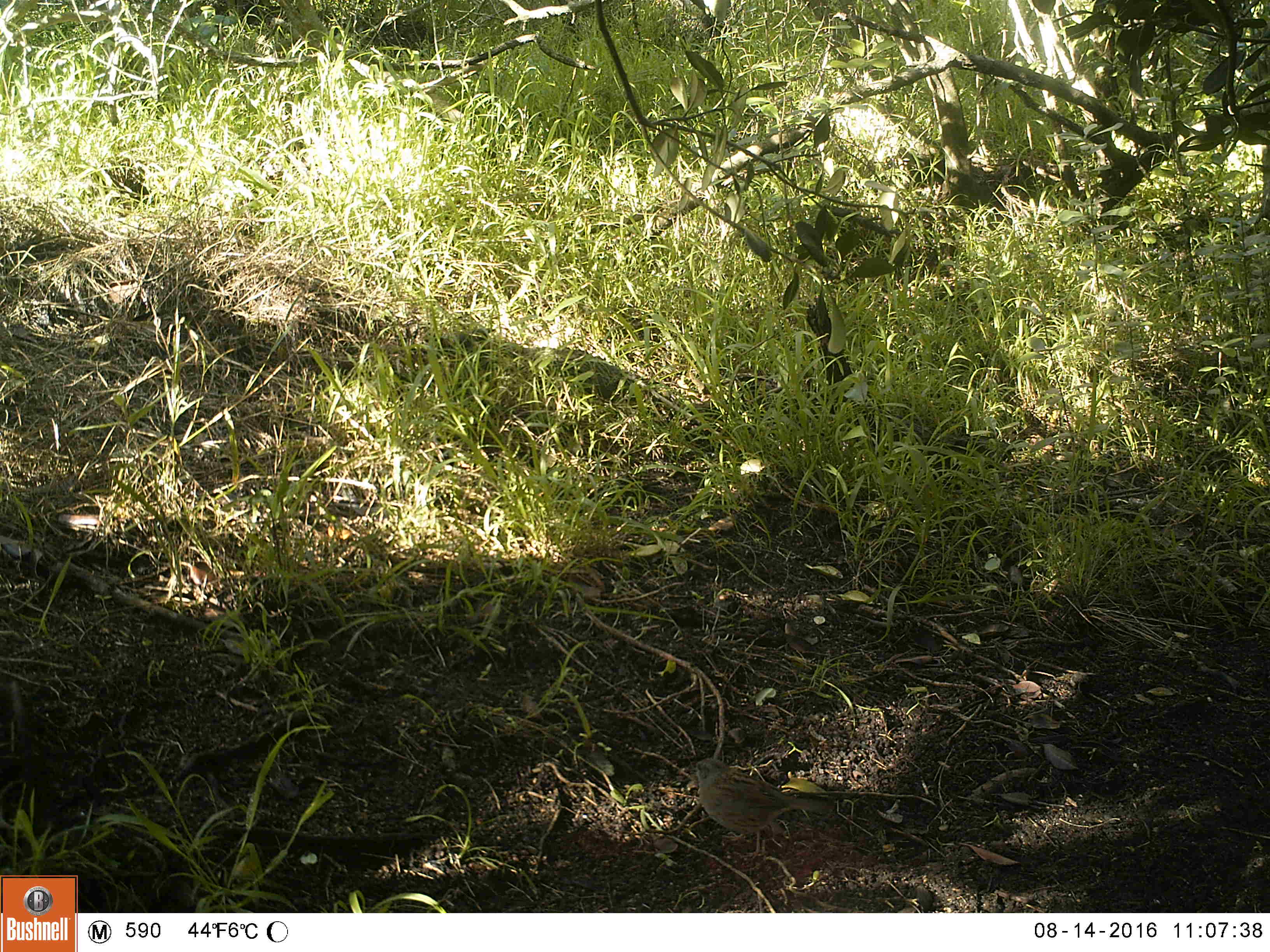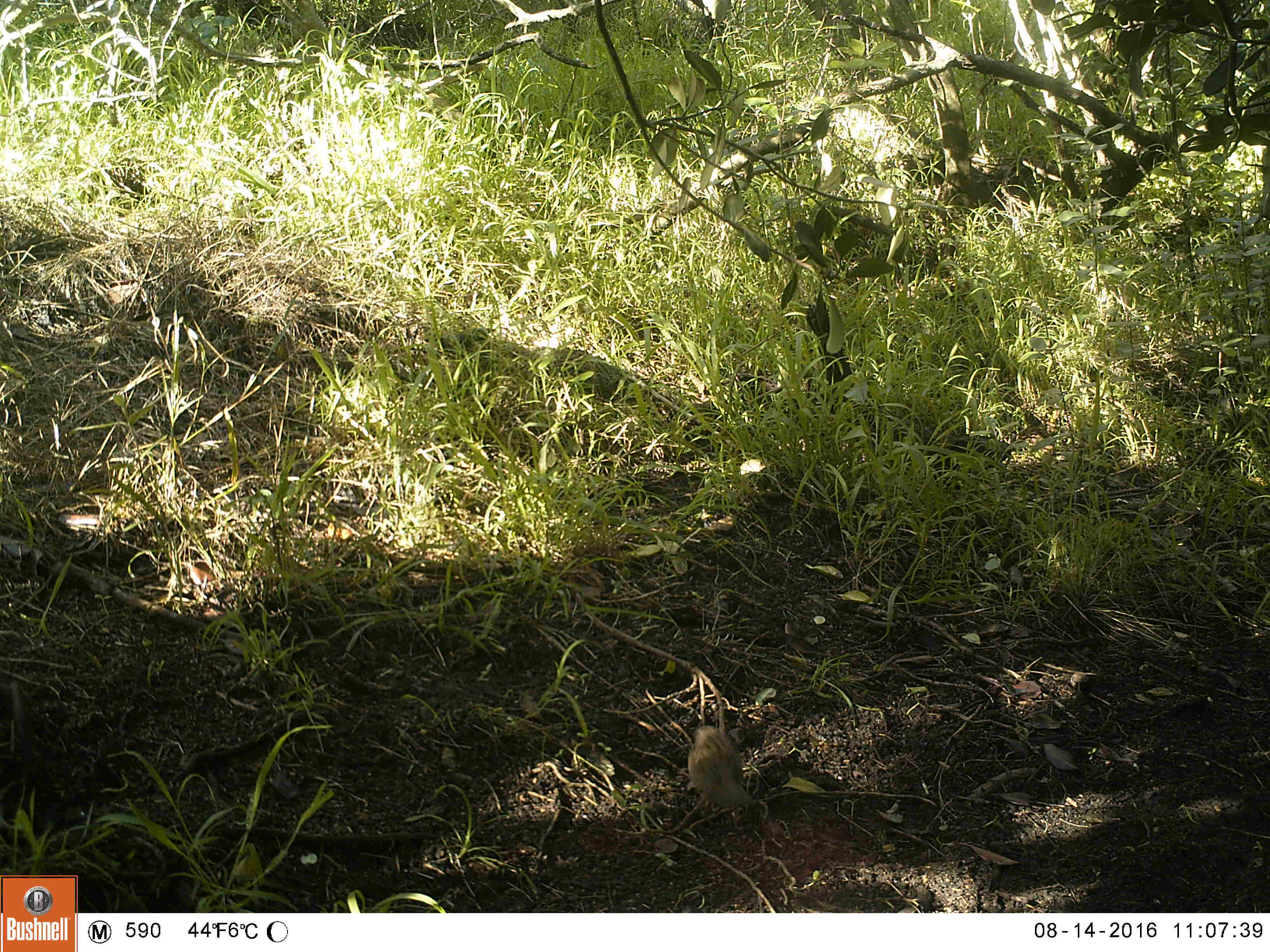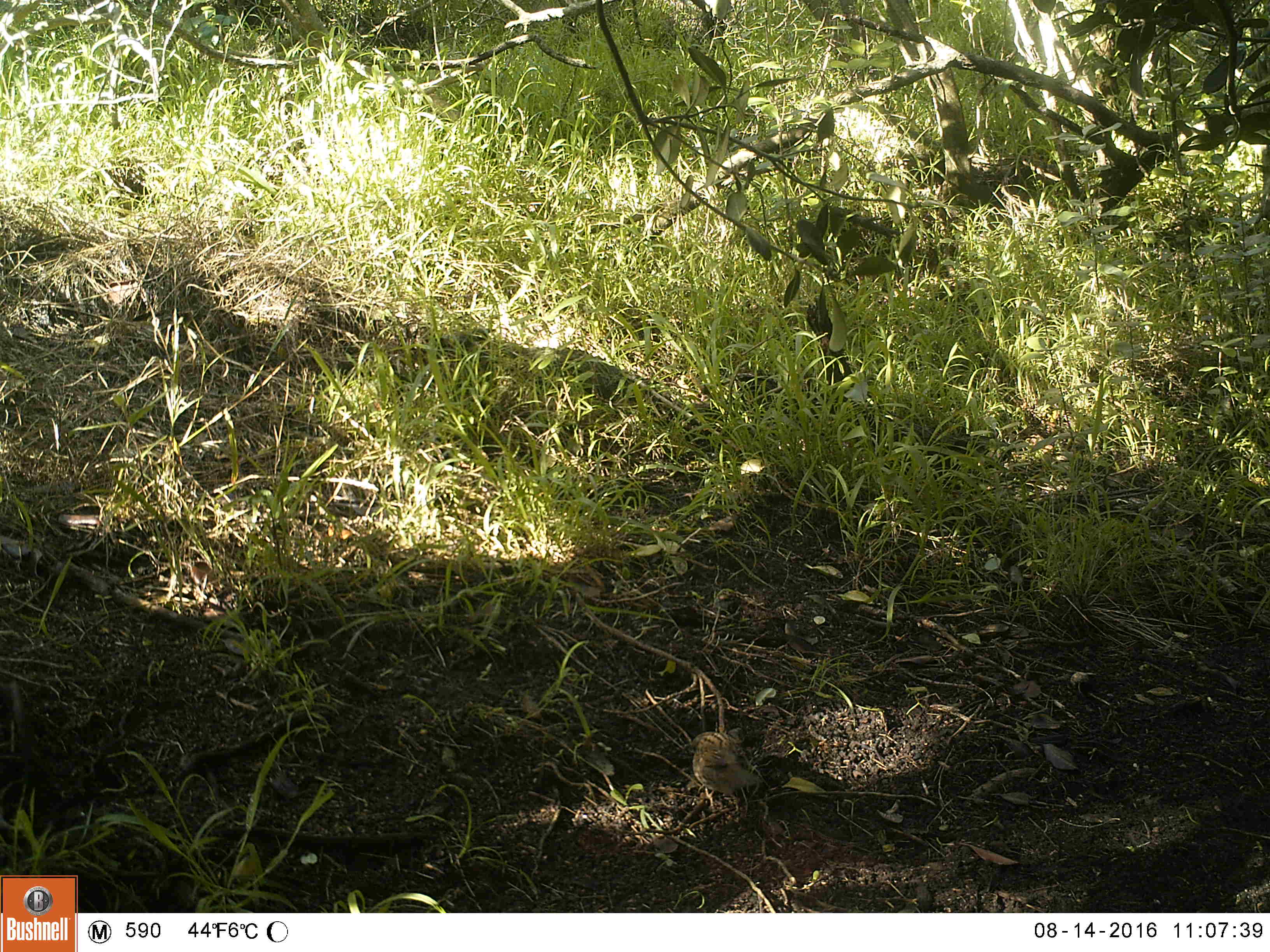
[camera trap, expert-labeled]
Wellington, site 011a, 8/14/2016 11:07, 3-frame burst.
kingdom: Animalia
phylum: Chordata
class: Aves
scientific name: Aves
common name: bird